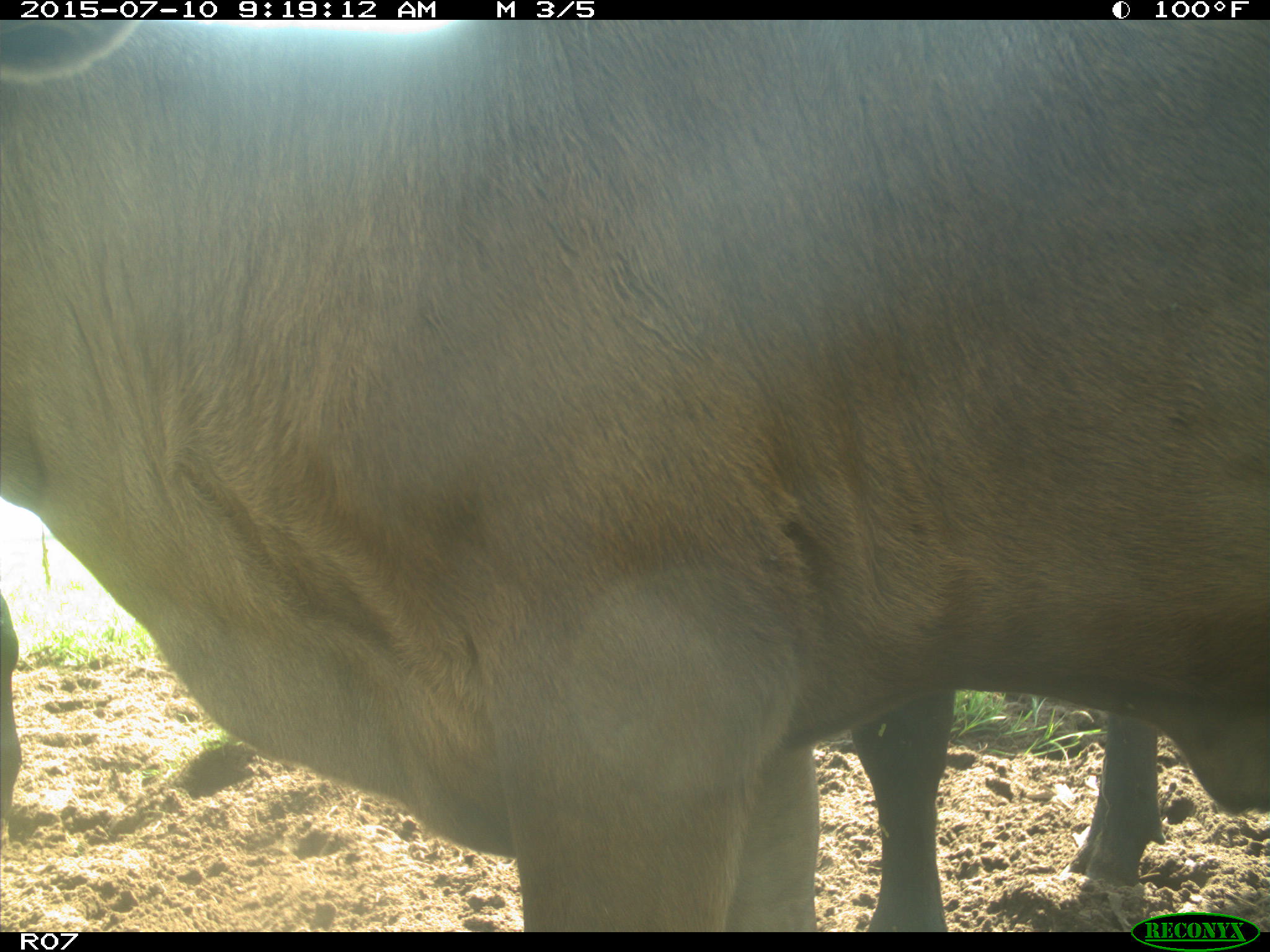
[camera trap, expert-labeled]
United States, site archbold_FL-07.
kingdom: Animalia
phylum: Chordata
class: Mammalia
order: Artiodactyla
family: Bovidae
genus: Bos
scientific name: Bos taurus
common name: domestic cow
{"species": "Bos taurus (domestic cow)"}